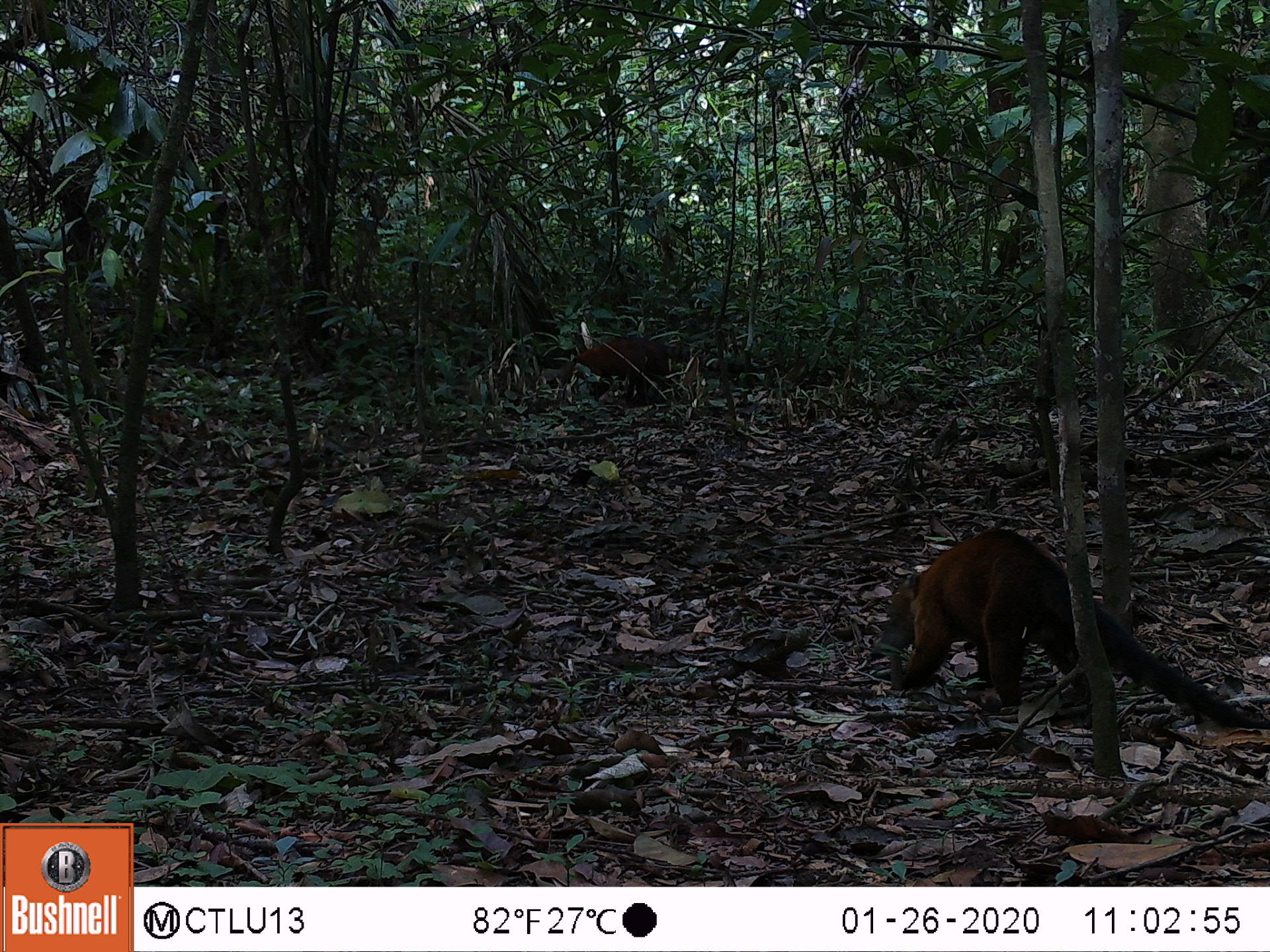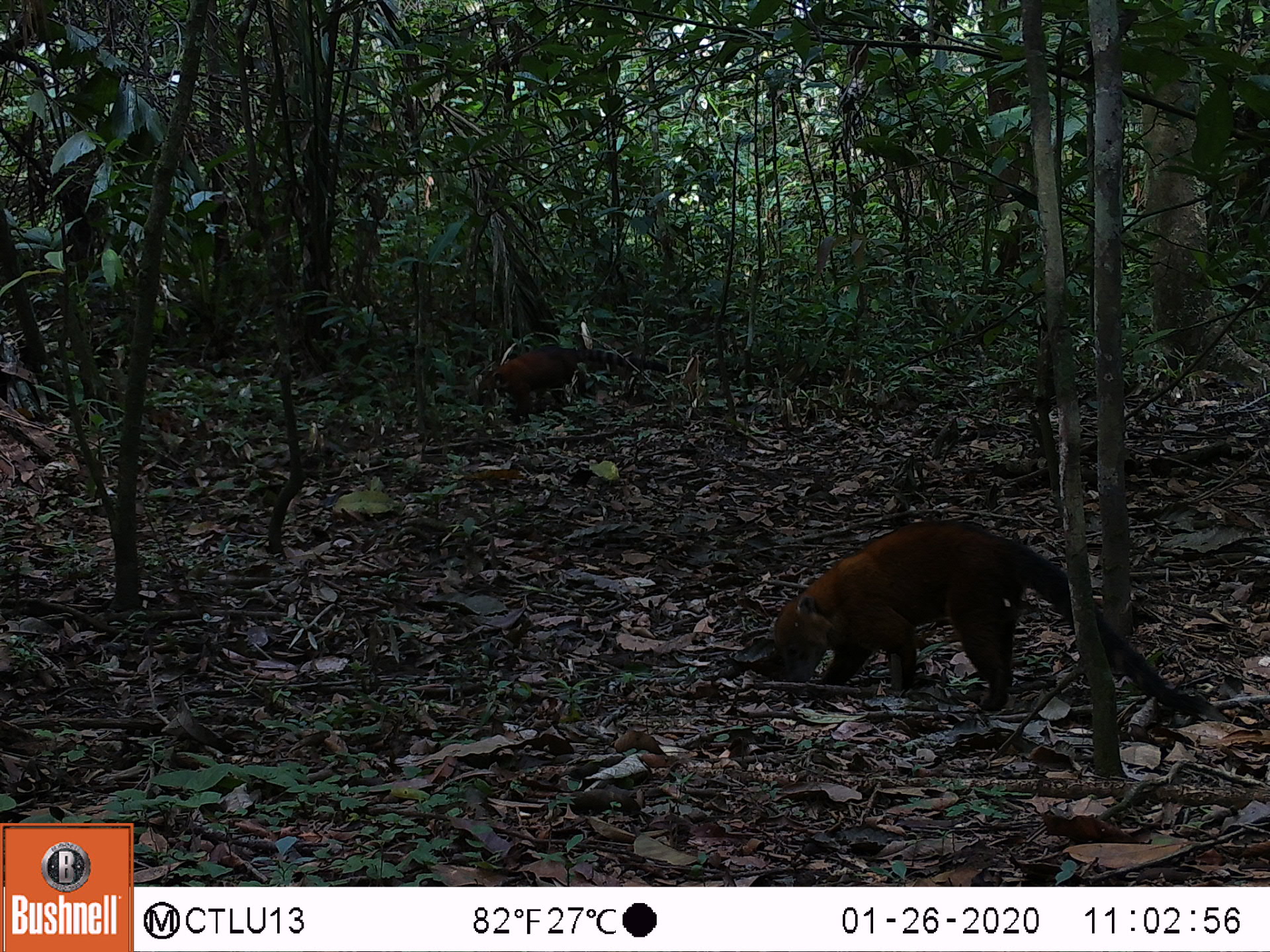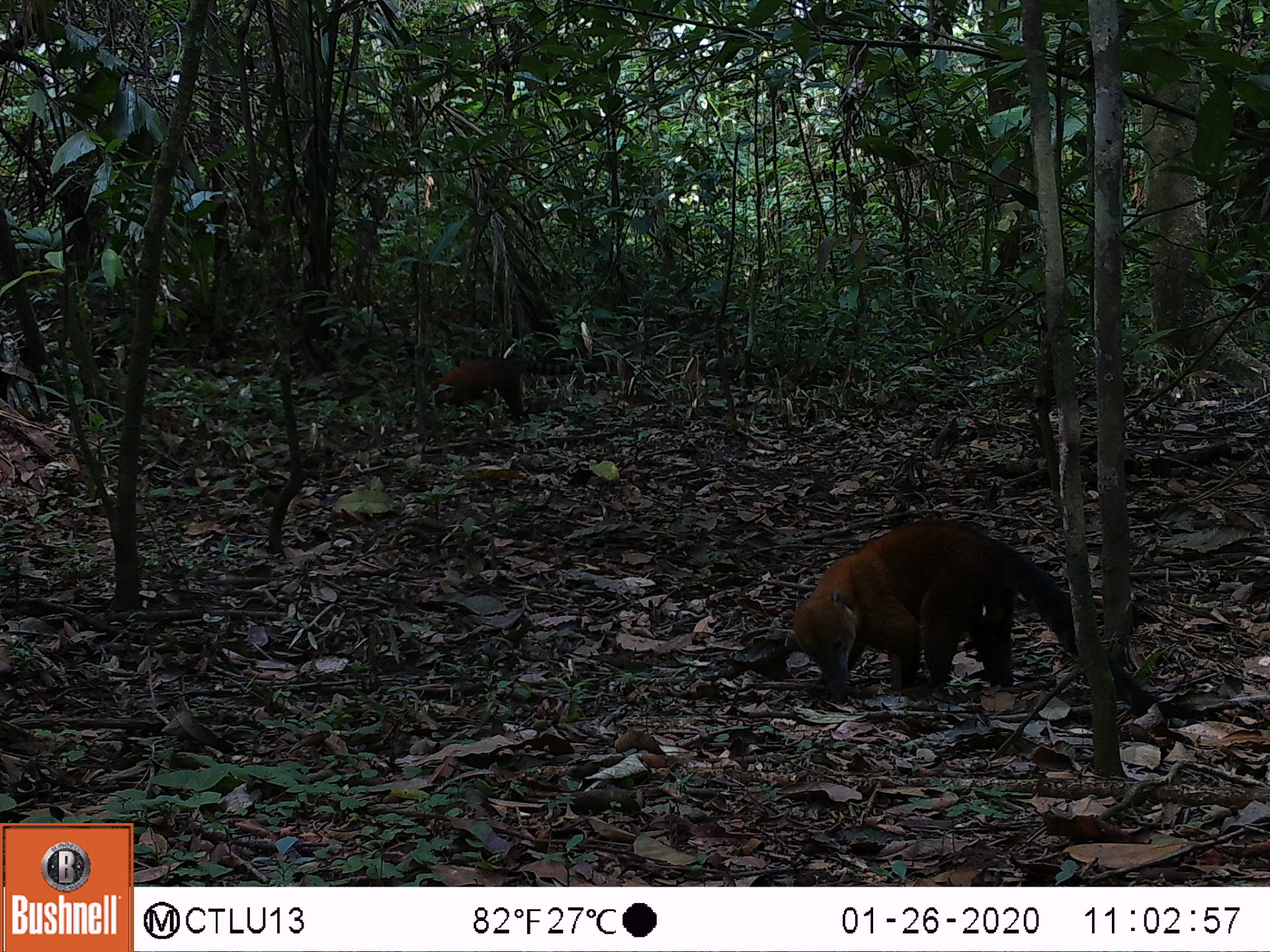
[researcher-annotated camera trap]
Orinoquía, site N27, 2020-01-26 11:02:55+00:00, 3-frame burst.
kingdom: Animalia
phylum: Chordata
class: Mammalia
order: Carnivora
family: Procyonidae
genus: Nasua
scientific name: Nasua nasua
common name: south american coati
South american coati (Nasua nasua).